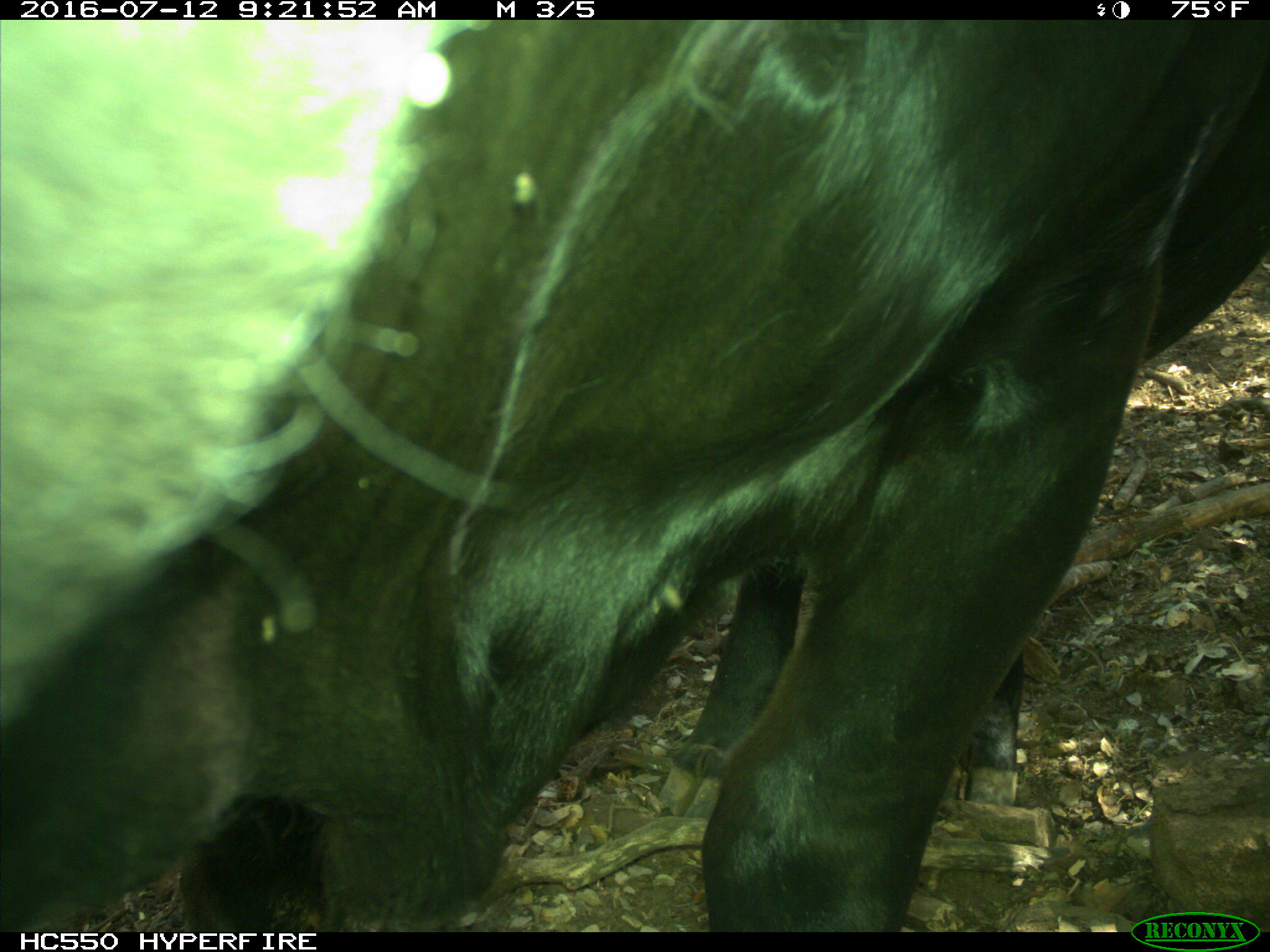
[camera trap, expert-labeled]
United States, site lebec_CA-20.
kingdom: Animalia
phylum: Chordata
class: Mammalia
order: Artiodactyla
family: Bovidae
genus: Bos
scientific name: Bos taurus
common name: domestic cow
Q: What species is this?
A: Bos taurus (domestic cow).